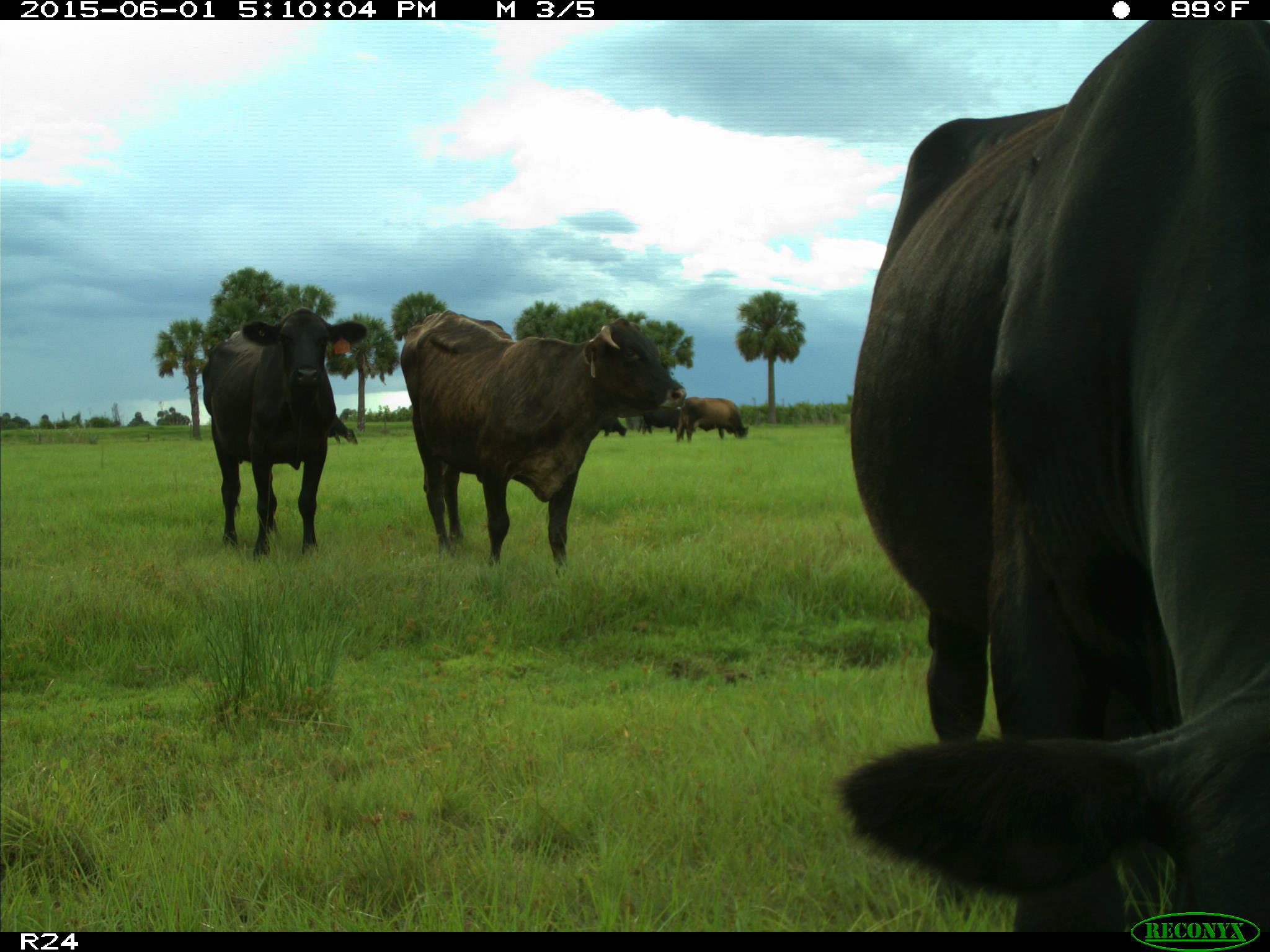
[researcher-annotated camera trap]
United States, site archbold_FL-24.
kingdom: Animalia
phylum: Chordata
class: Mammalia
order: Artiodactyla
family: Bovidae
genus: Bos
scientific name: Bos taurus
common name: domestic cow